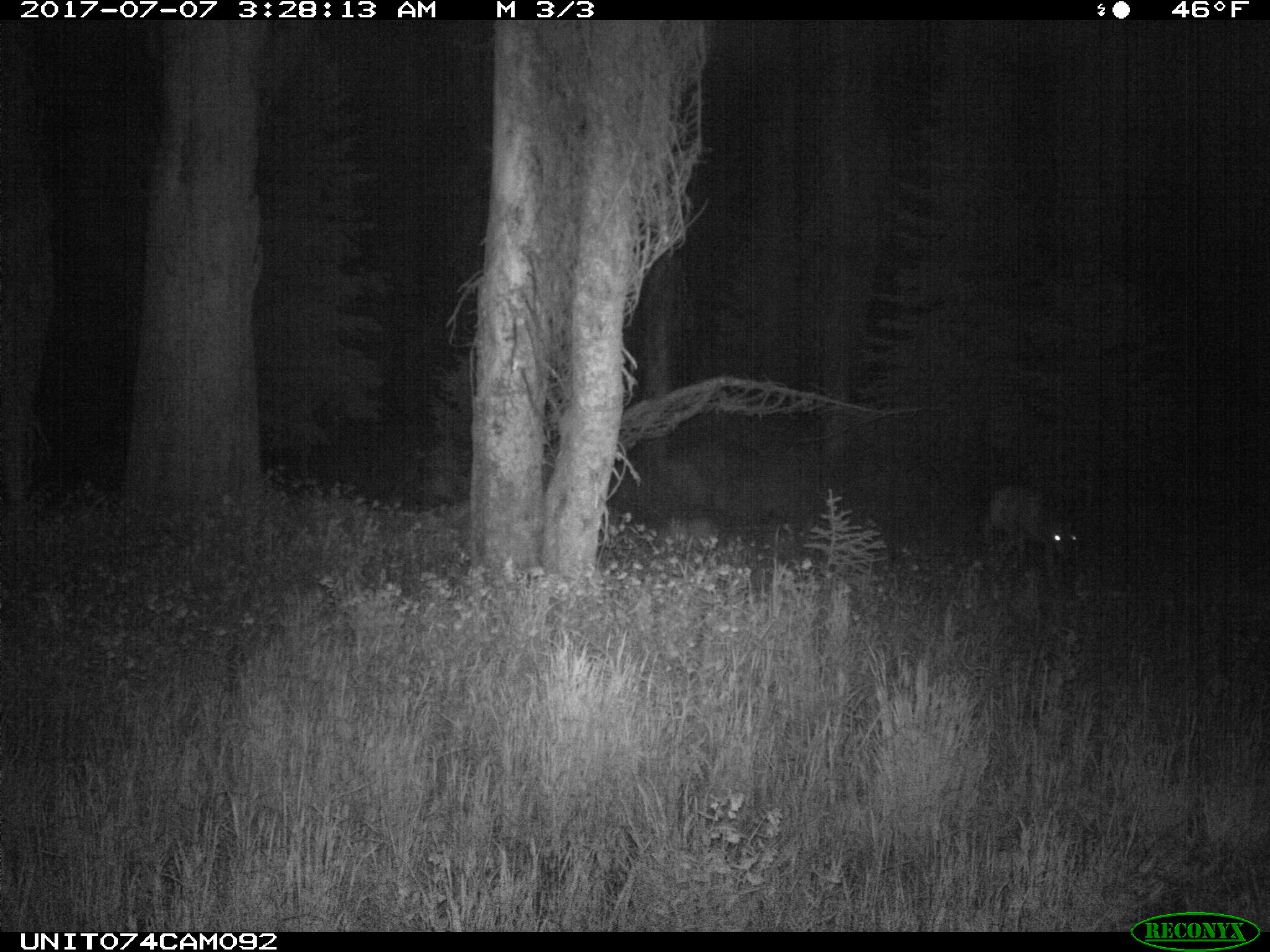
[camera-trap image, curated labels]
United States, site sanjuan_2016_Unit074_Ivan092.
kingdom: Animalia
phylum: Chordata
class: Mammalia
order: Artiodactyla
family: Cervidae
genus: Odocoileus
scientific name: Odocoileus hemionus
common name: mule deer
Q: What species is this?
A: Odocoileus hemionus (mule deer).